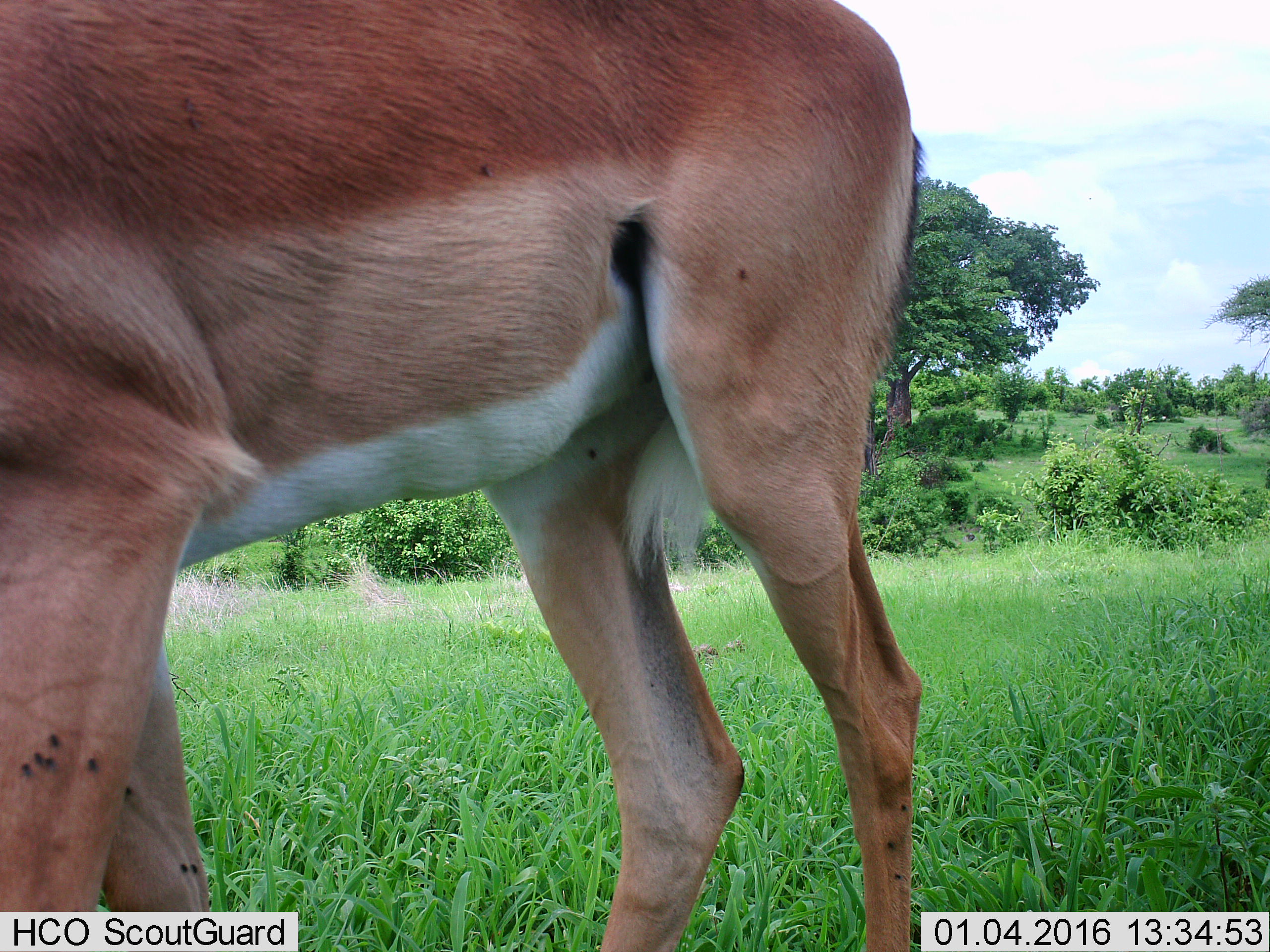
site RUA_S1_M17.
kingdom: Animalia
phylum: Chordata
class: Mammalia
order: Artiodactyla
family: Bovidae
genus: Aepyceros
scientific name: Aepyceros melampus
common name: impala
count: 1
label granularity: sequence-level